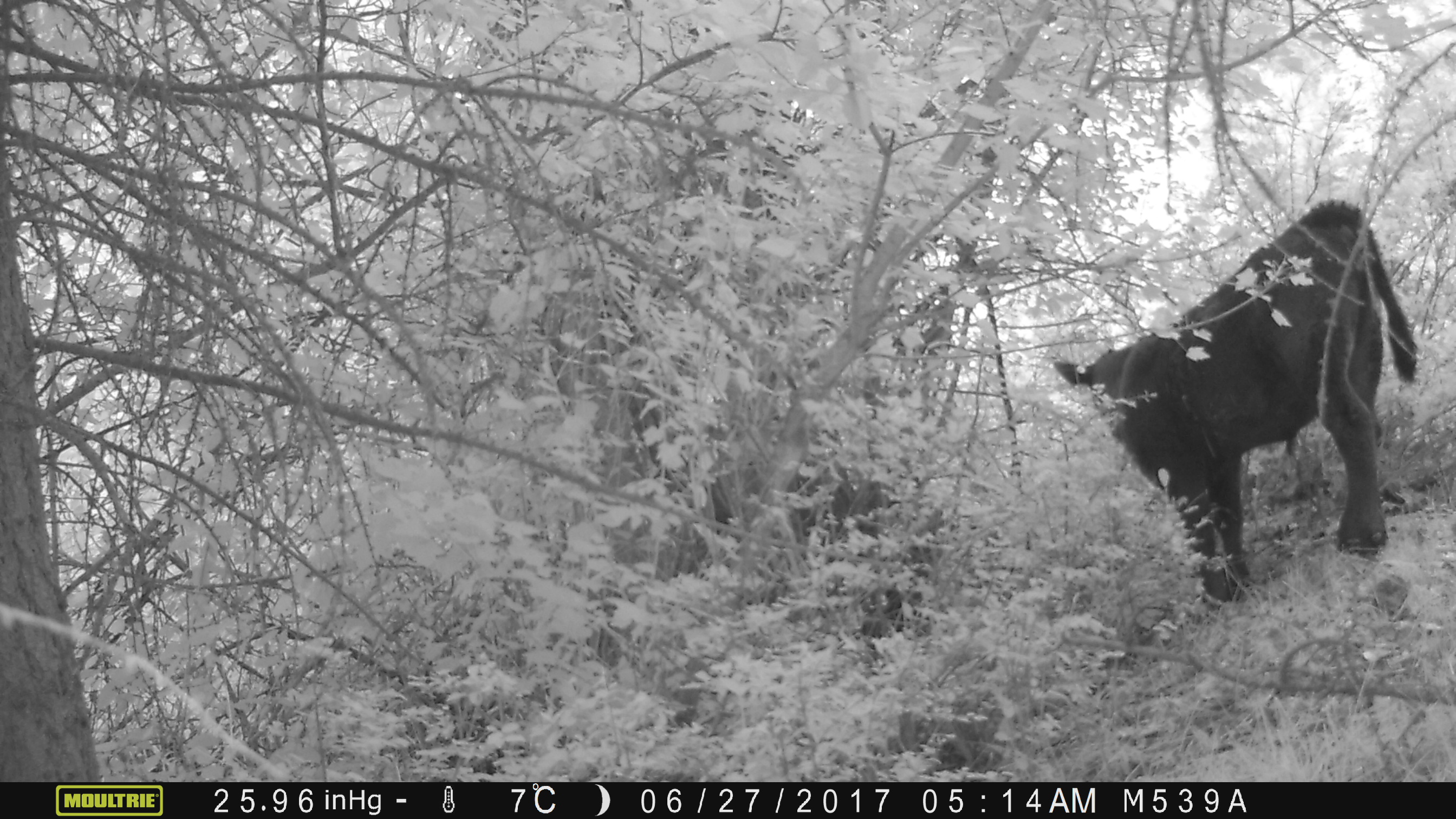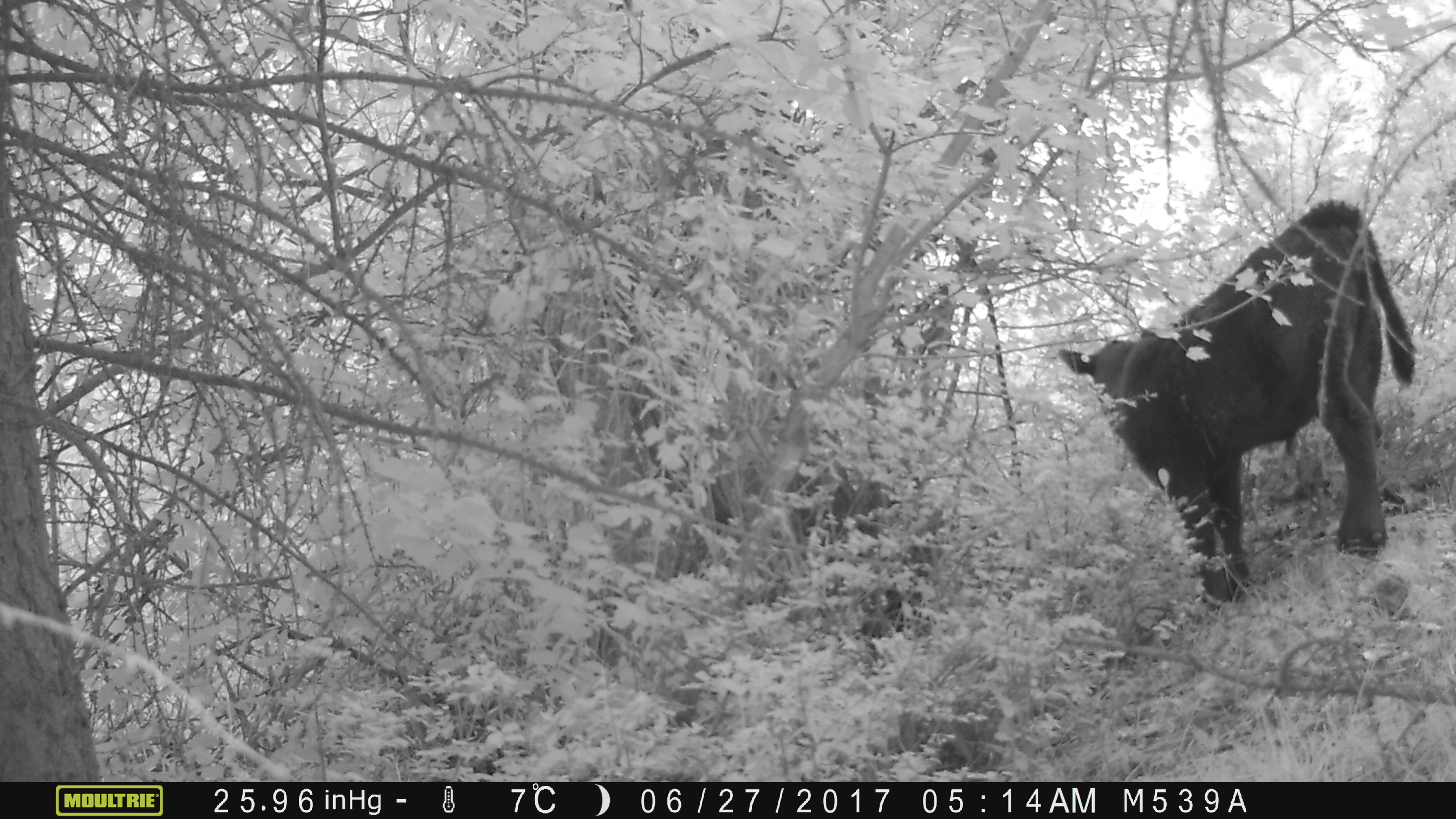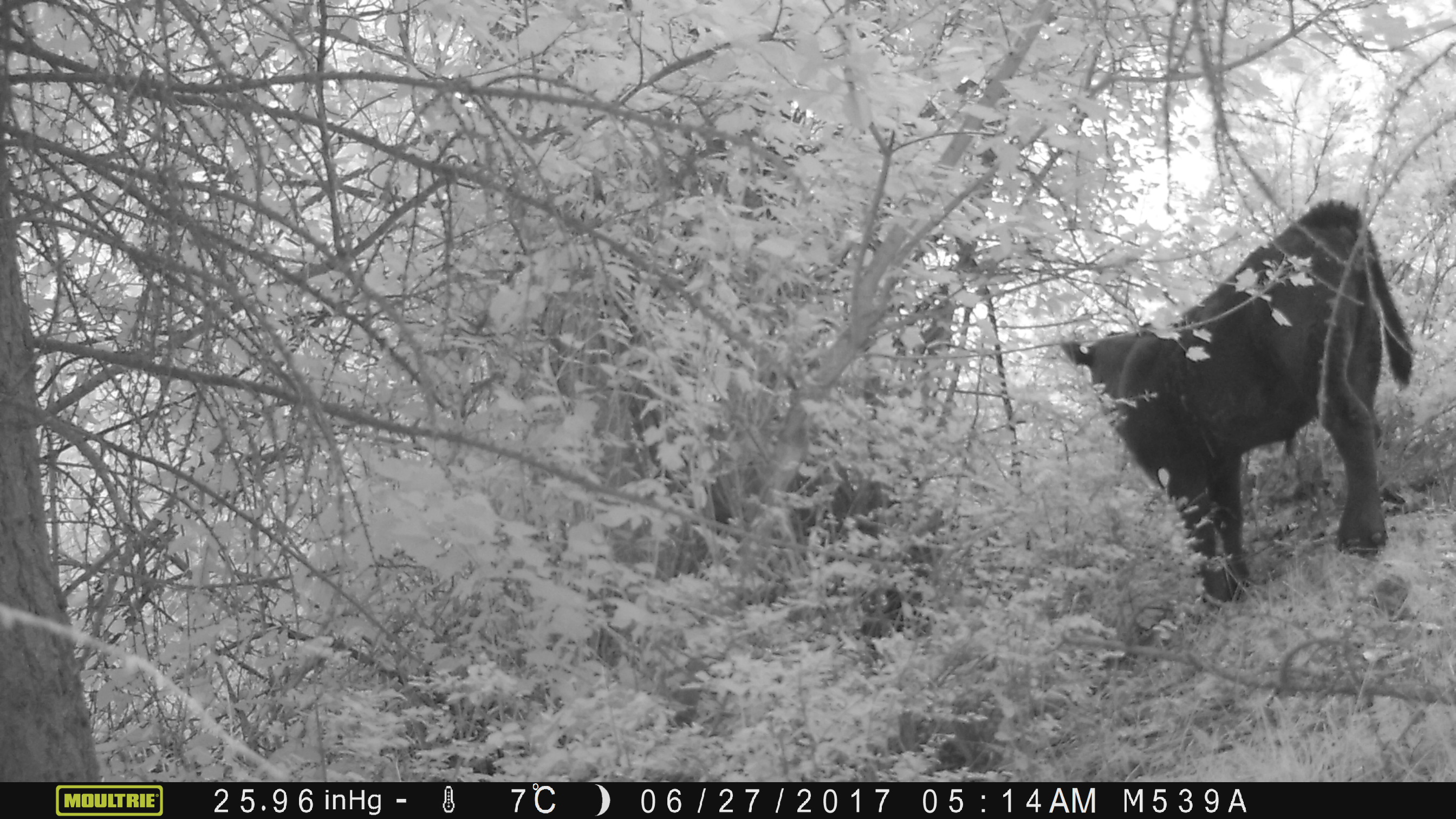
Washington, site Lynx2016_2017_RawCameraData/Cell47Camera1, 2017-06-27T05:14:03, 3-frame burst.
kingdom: Animalia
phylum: Chordata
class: Mammalia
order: Artiodactyla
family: Bovidae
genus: Bos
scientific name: Bos taurus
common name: domestic cattle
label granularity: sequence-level